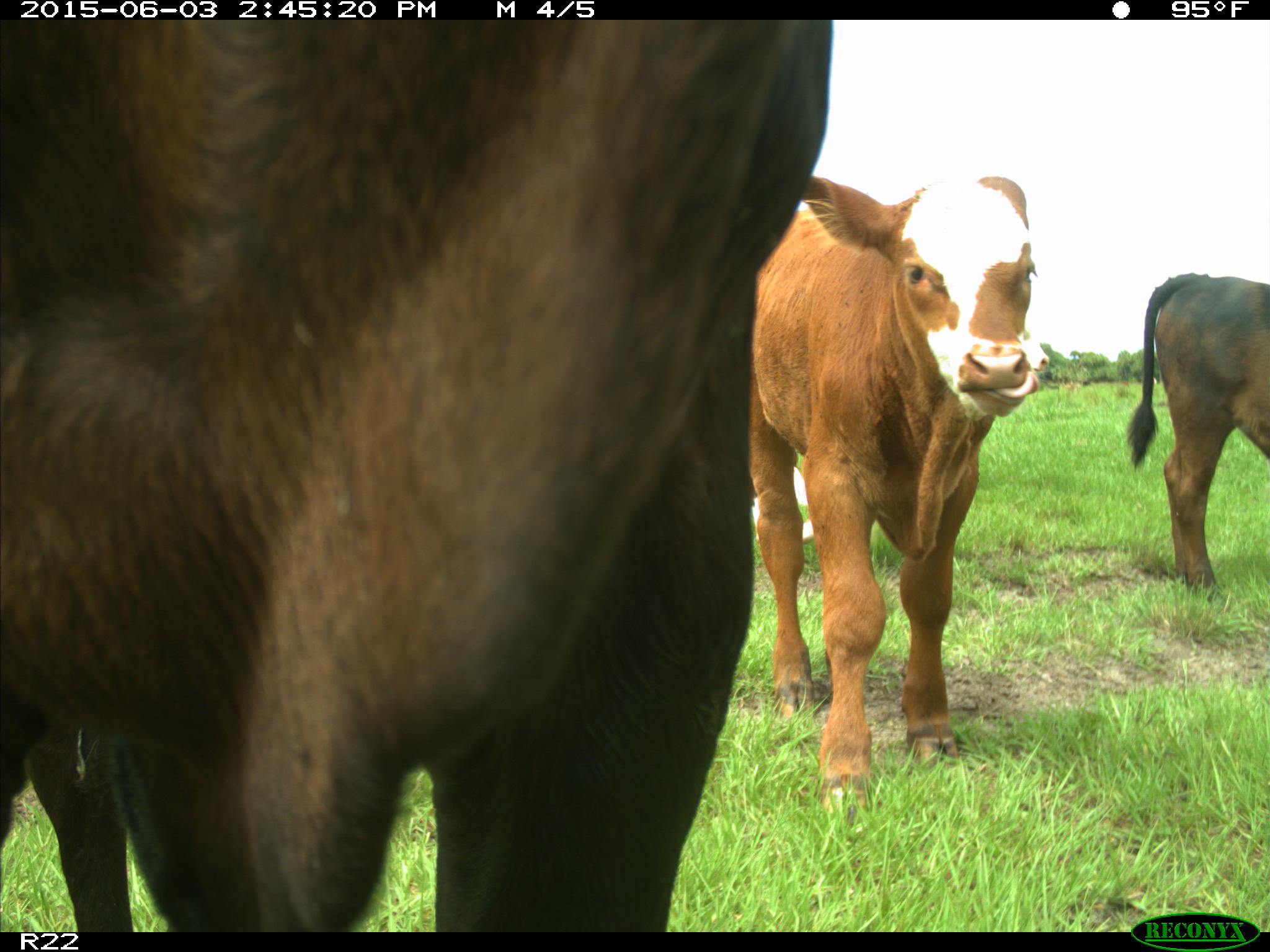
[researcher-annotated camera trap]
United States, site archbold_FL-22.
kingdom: Animalia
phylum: Chordata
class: Mammalia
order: Artiodactyla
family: Bovidae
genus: Bos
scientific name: Bos taurus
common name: domestic cow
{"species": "Bos taurus (domestic cow)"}